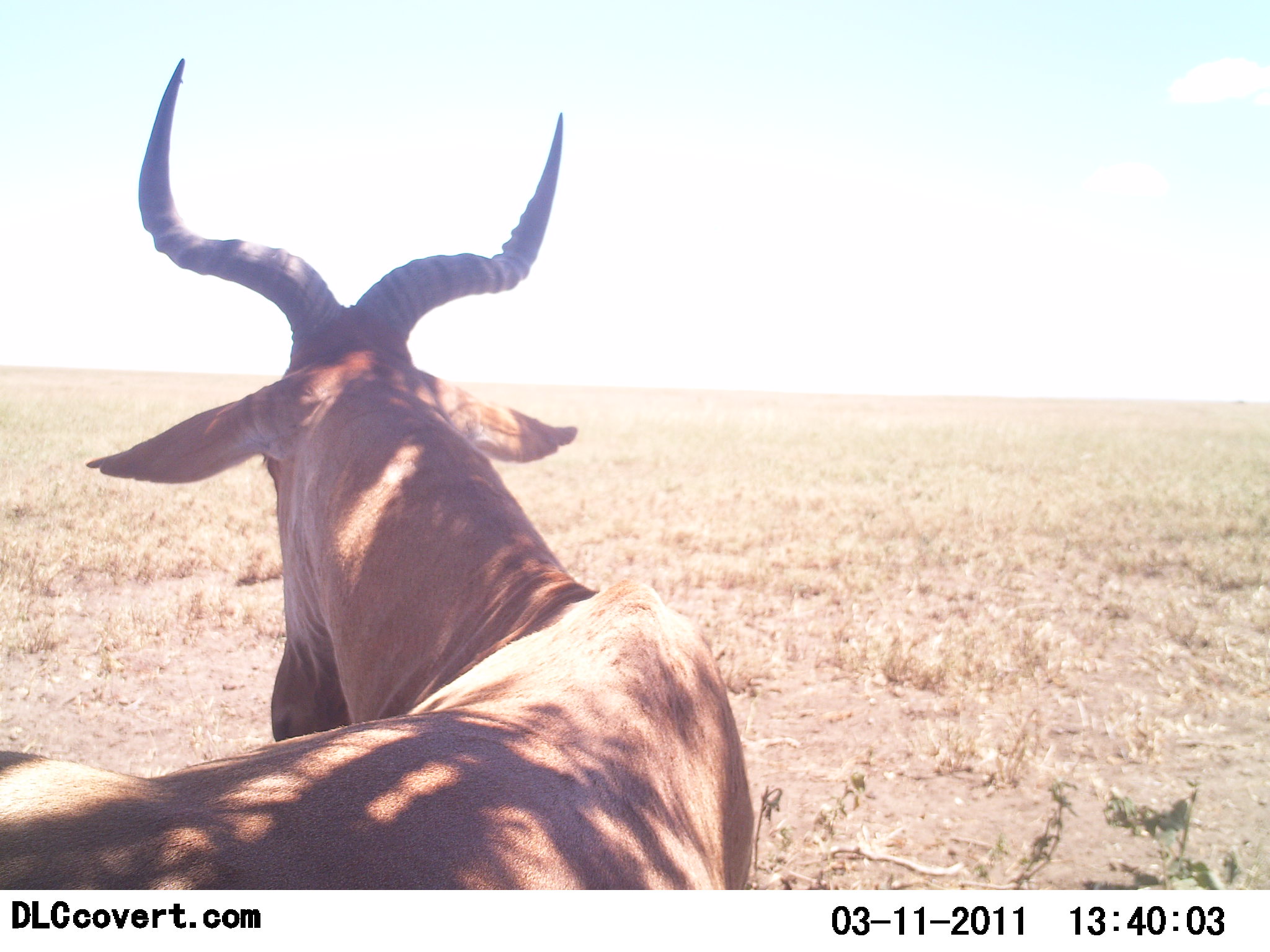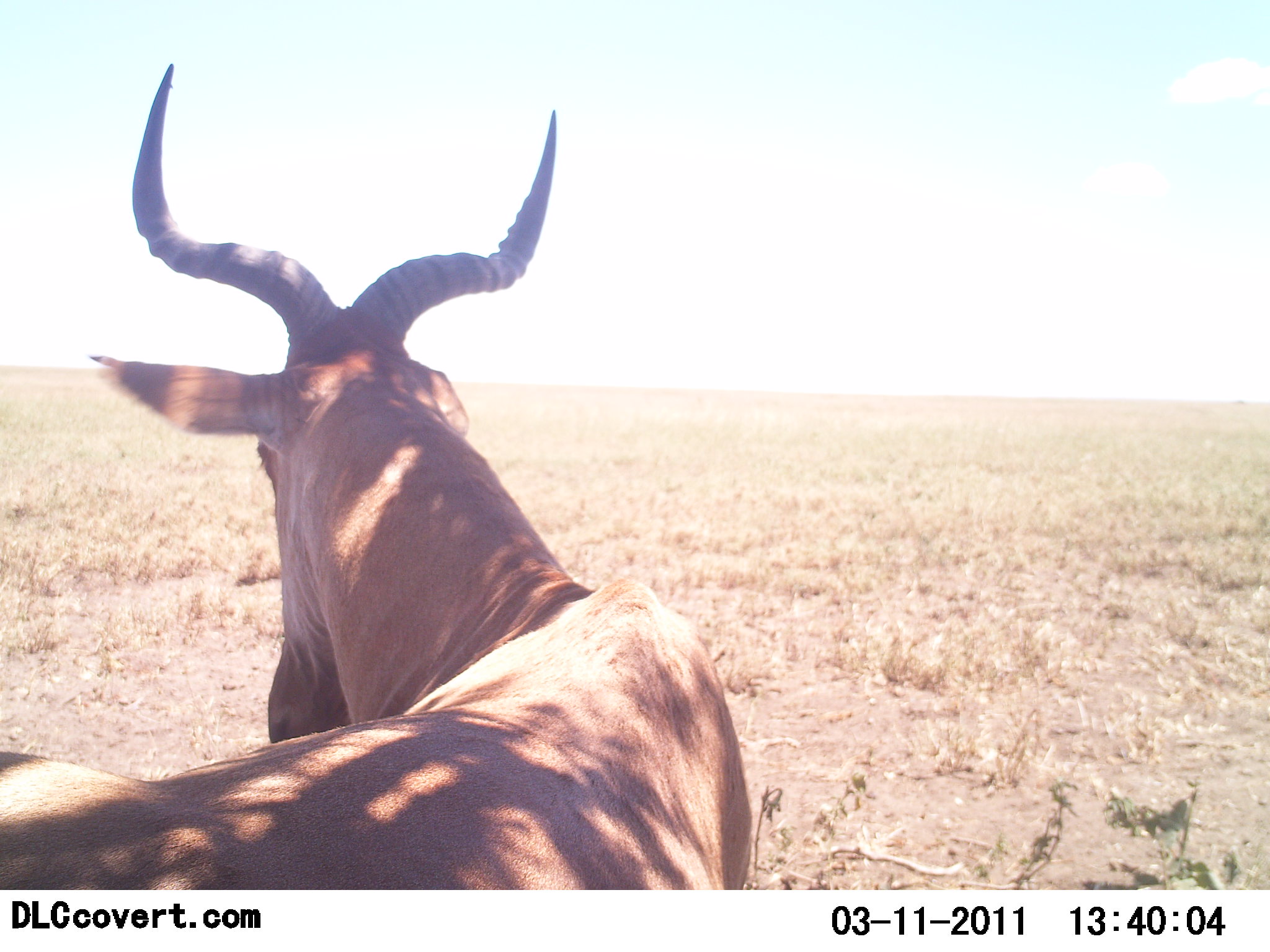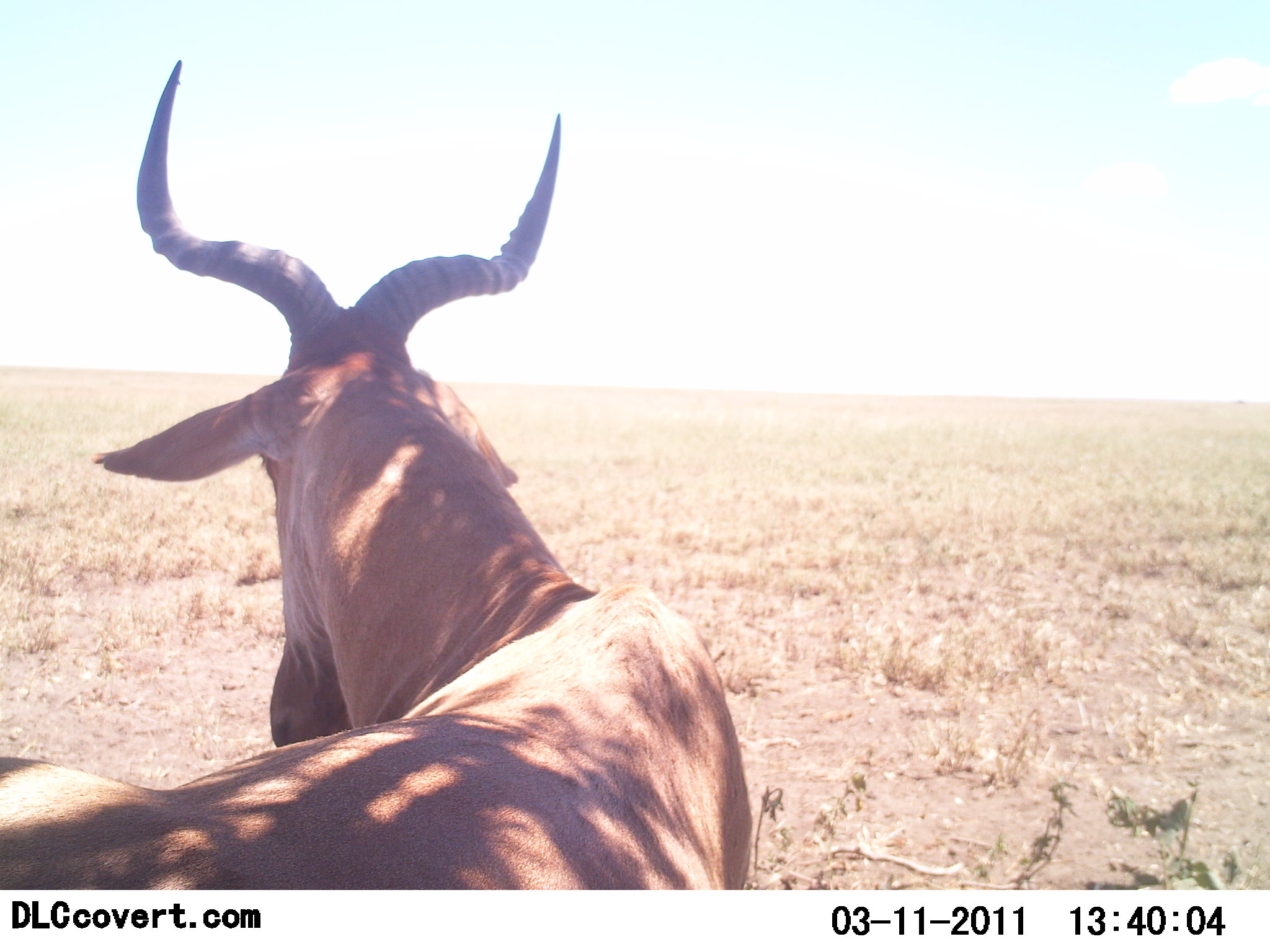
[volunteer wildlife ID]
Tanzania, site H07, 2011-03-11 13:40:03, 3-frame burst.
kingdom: Animalia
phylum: Chordata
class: Mammalia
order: Artiodactyla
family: Bovidae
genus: Alcelaphus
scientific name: Alcelaphus buselaphus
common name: hartebeest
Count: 1.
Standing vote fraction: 64%.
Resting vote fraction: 27%.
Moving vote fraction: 9%.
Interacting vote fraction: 0%.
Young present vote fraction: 0%.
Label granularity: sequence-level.